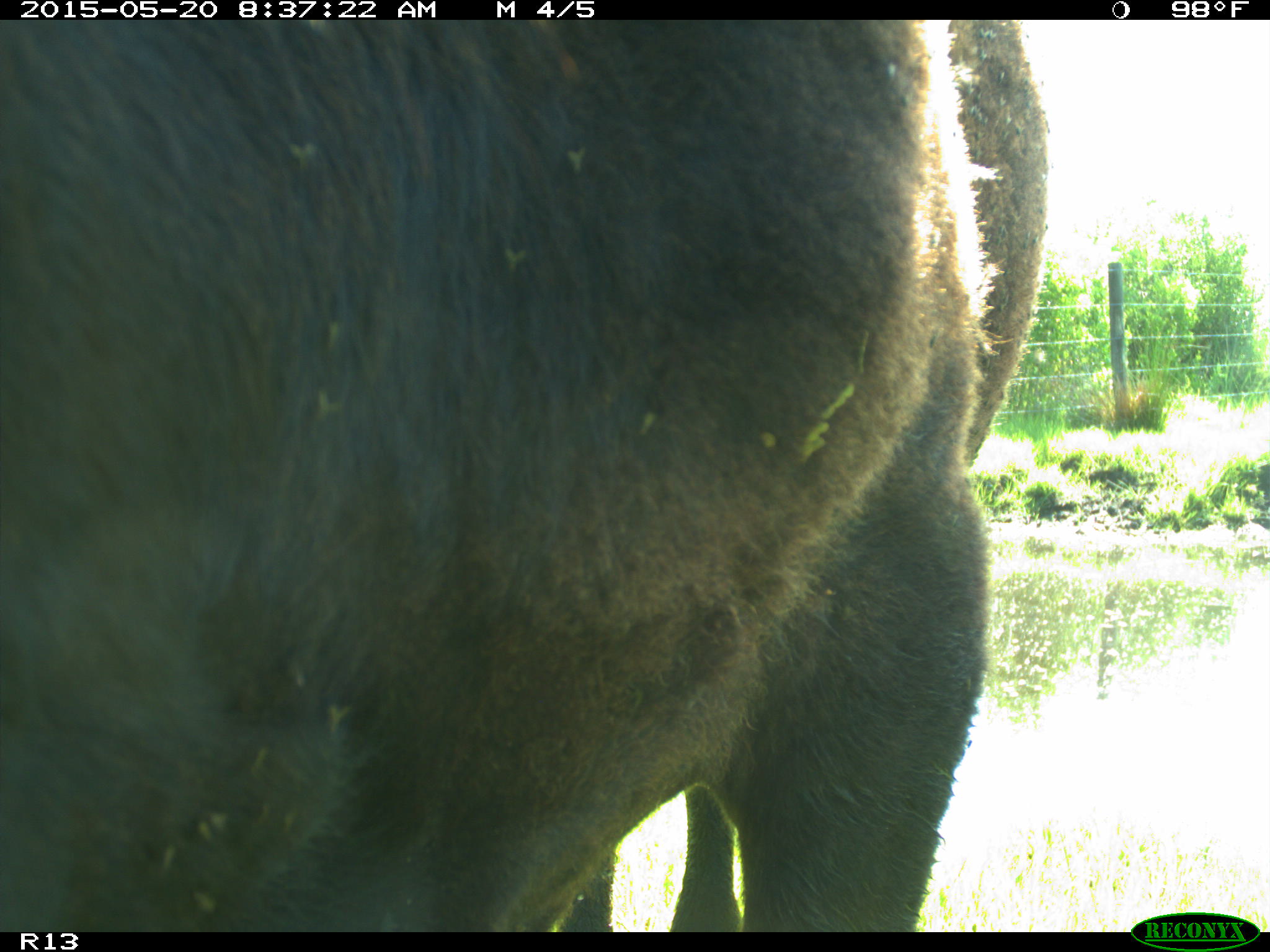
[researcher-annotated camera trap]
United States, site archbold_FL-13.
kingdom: Animalia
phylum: Chordata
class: Mammalia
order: Artiodactyla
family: Bovidae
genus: Bos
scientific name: Bos taurus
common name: domestic cow